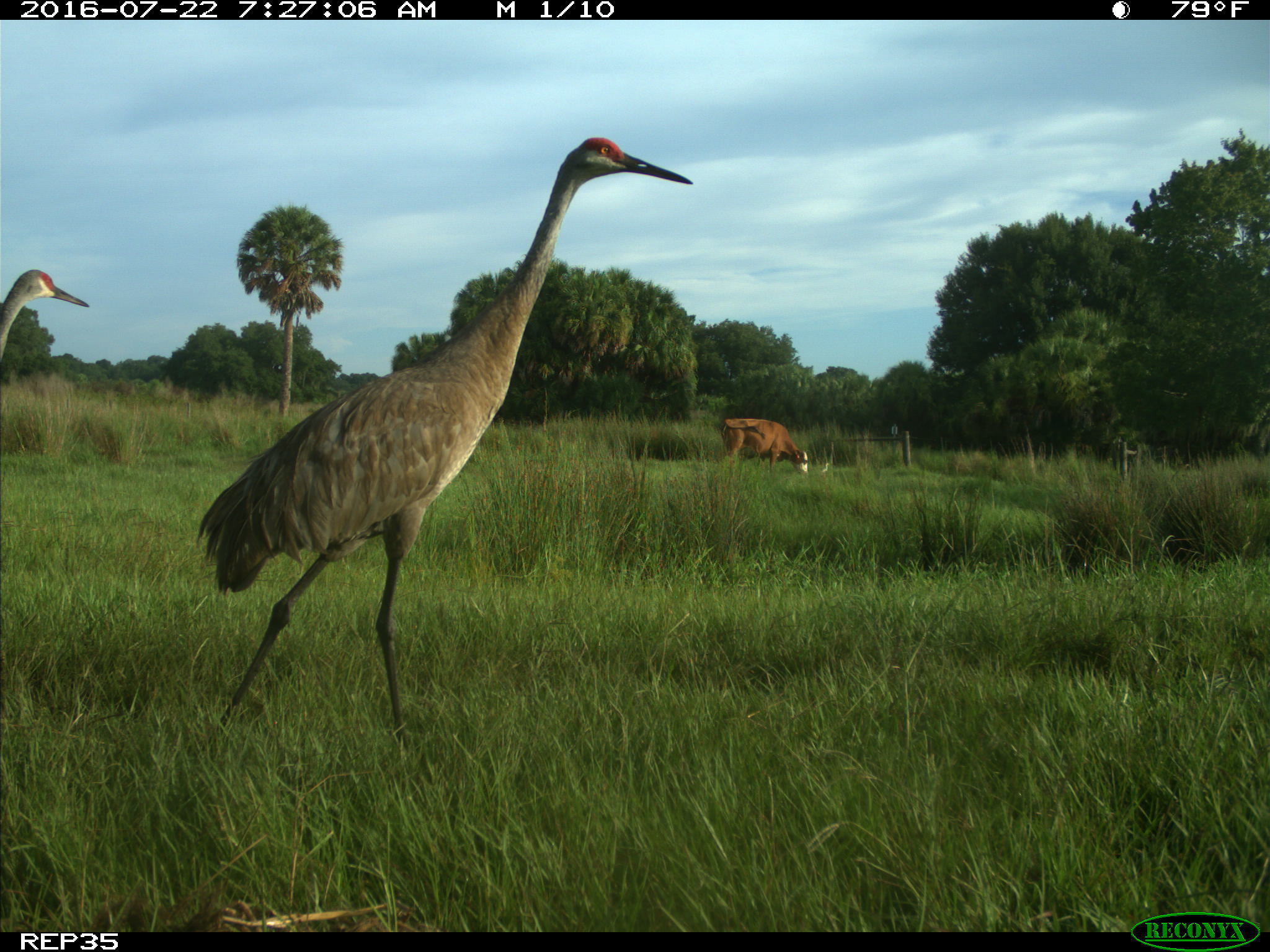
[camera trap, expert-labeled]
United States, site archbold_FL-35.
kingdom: Animalia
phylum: Chordata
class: Mammalia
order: Artiodactyla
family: Bovidae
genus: Bos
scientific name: Bos taurus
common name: domestic cow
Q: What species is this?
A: Bos taurus (domestic cow).